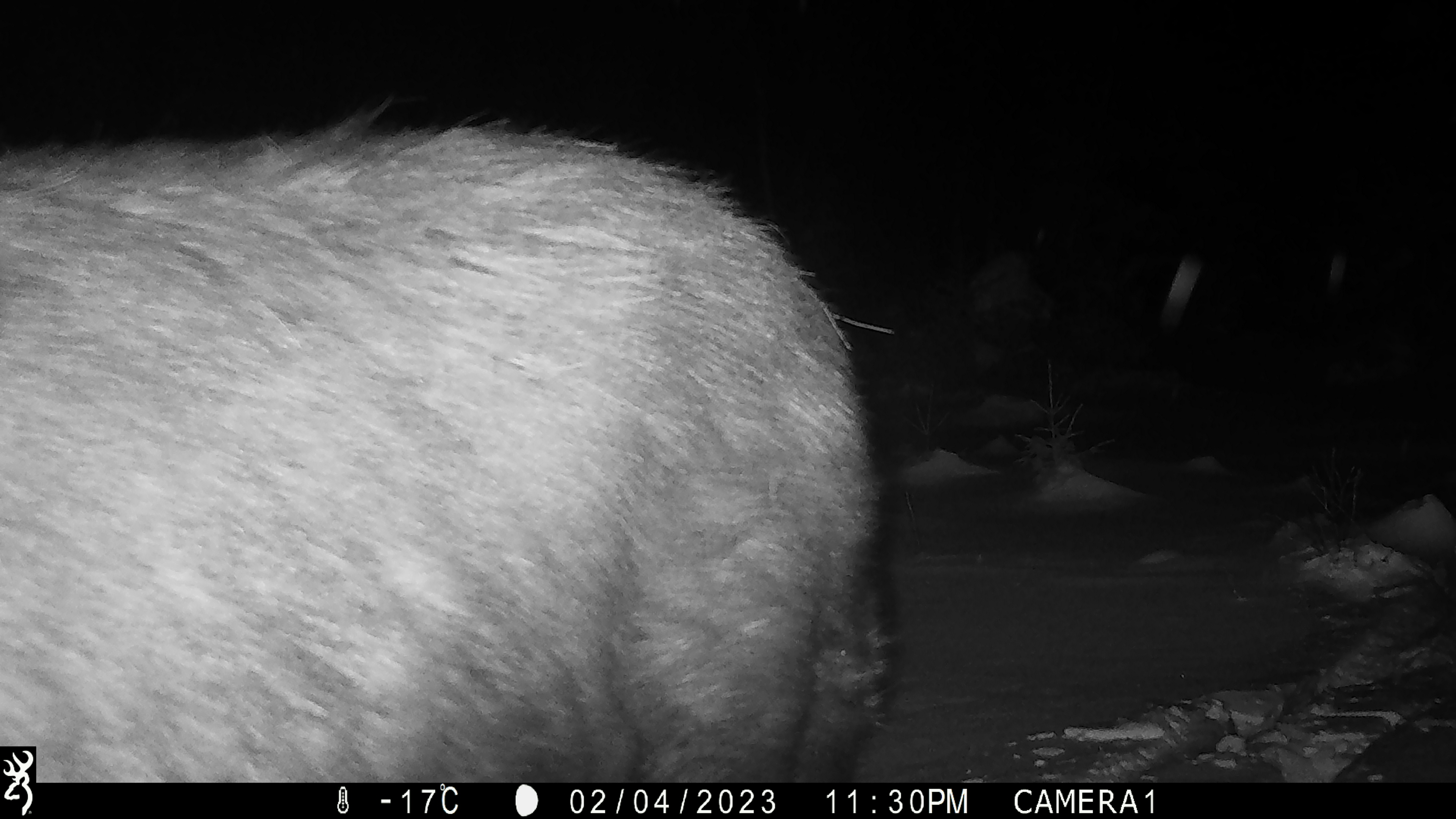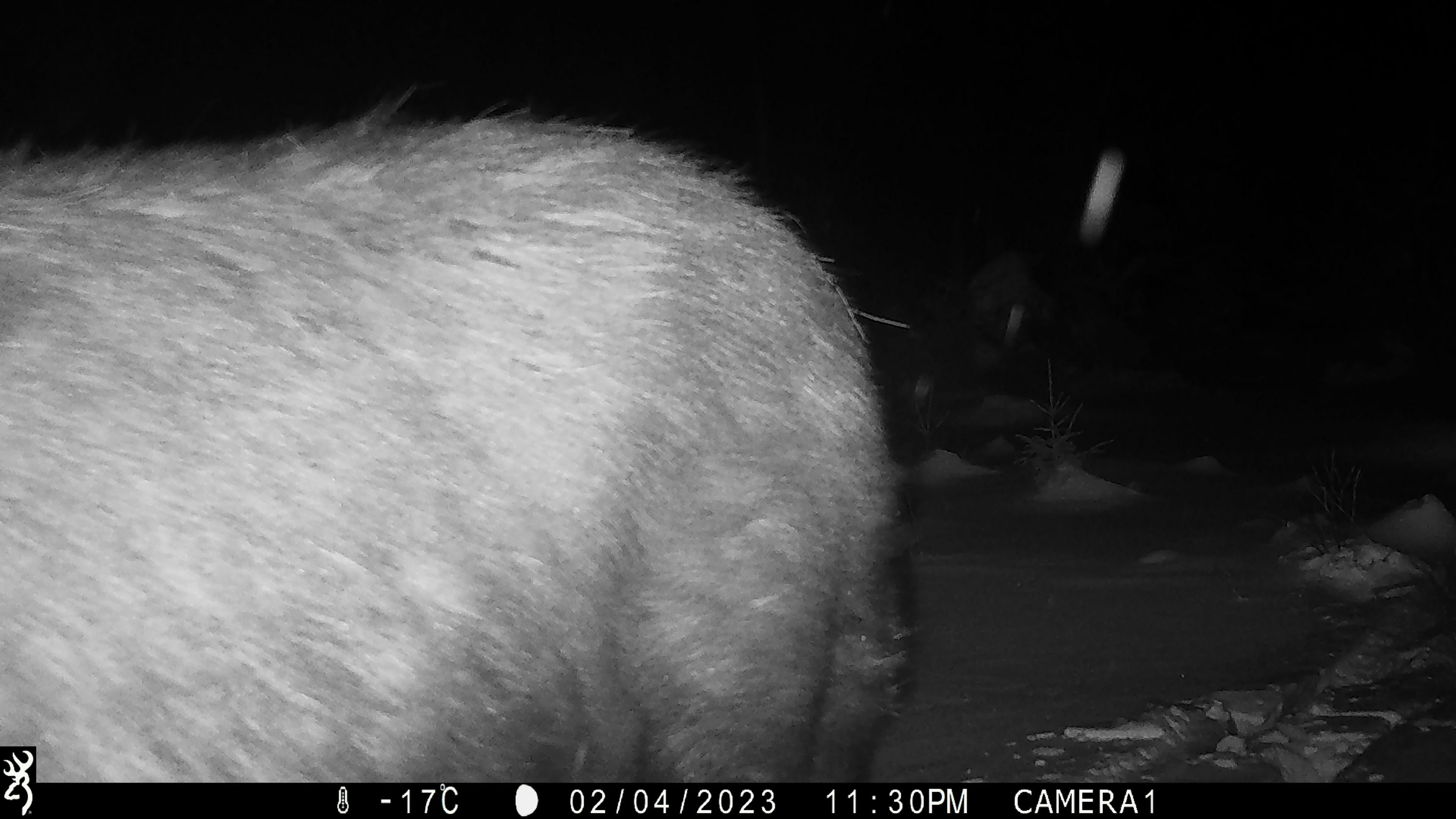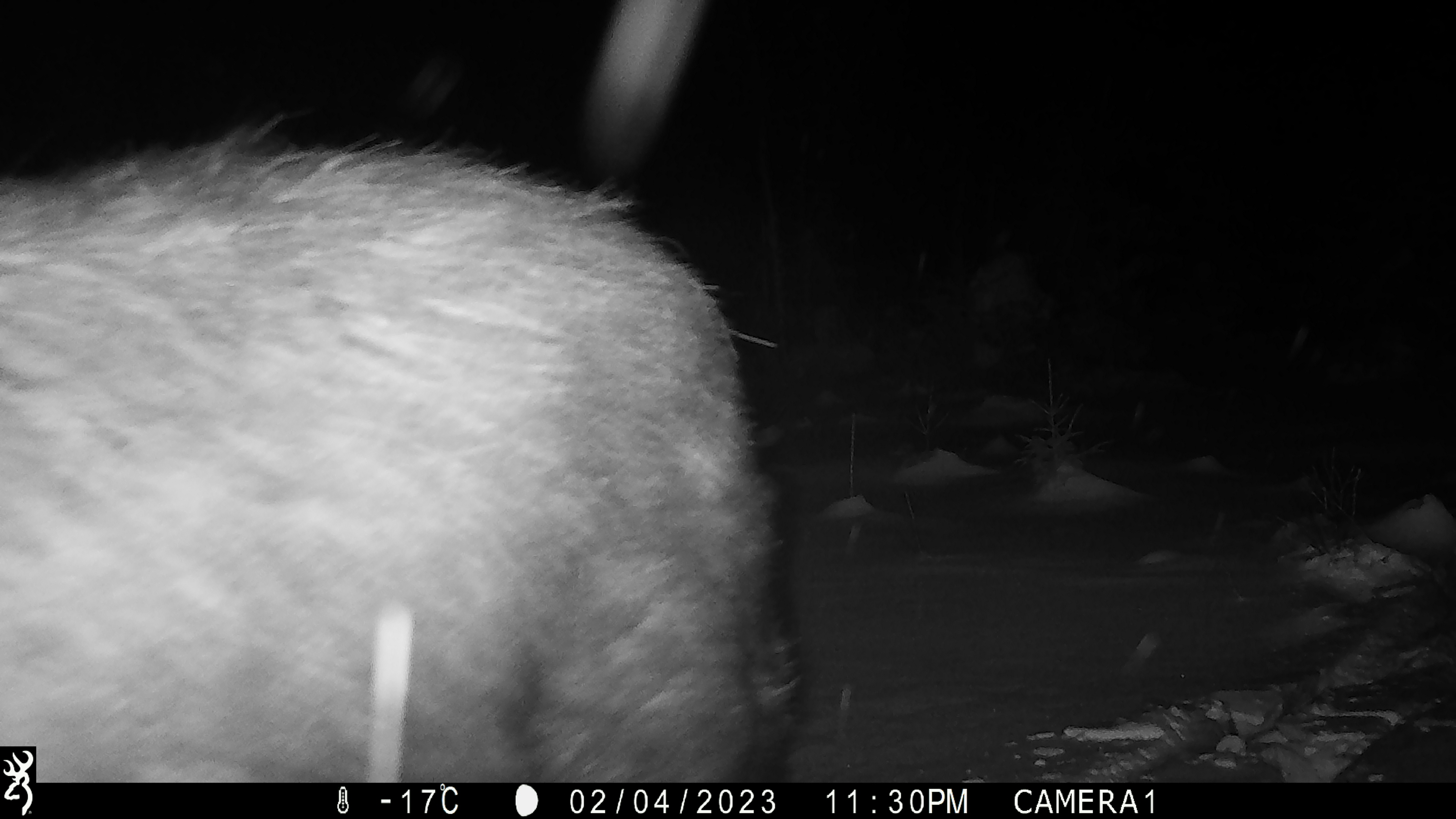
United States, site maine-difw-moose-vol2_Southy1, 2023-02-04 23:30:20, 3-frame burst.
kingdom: Animalia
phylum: Chordata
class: Mammalia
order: Artiodactyla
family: Cervidae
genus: Alces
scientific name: Alces alces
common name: moose